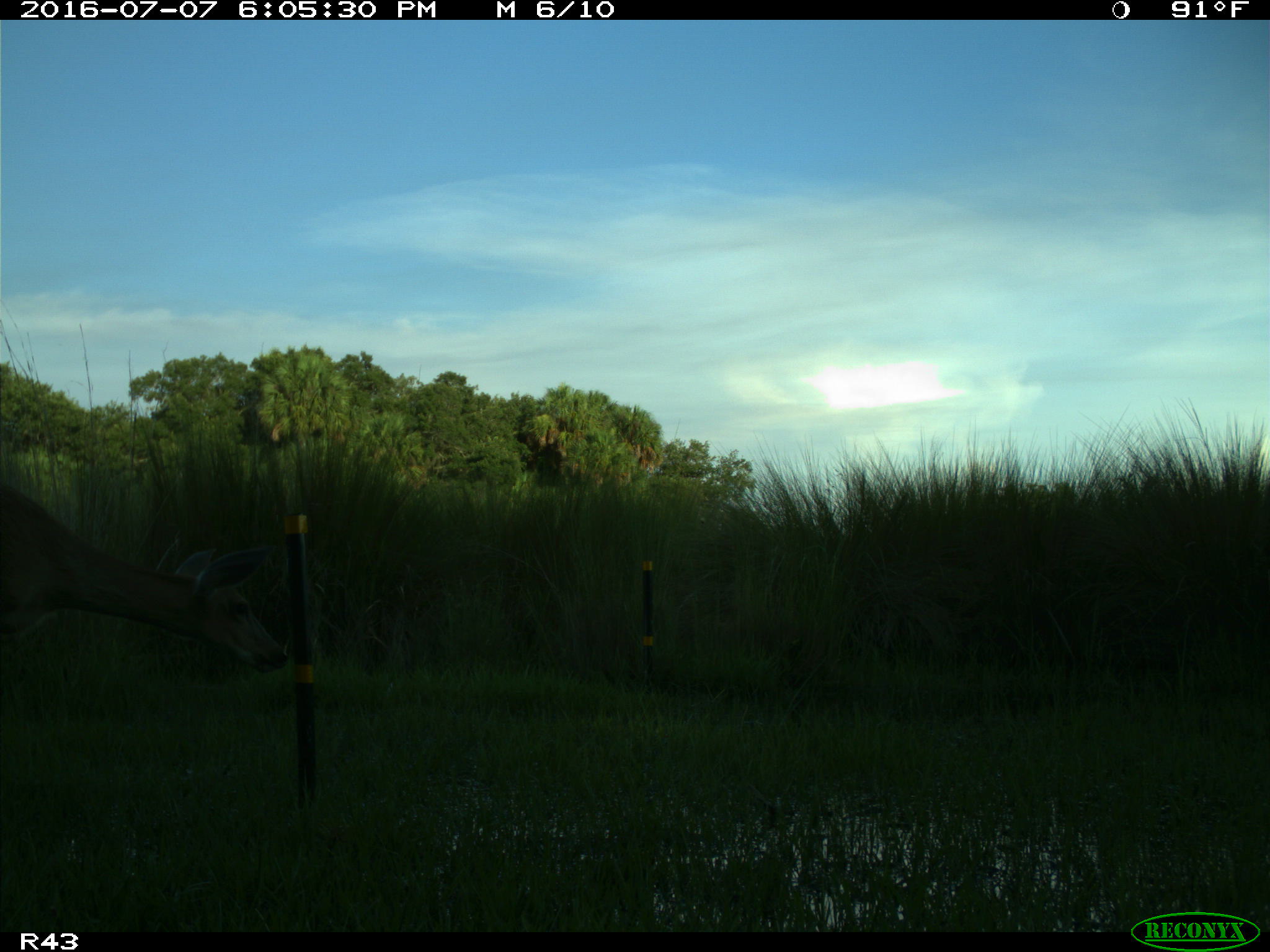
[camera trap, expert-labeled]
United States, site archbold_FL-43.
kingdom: Animalia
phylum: Chordata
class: Mammalia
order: Artiodactyla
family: Cervidae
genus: Odocoileus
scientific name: Odocoileus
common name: deer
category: unidentified deer